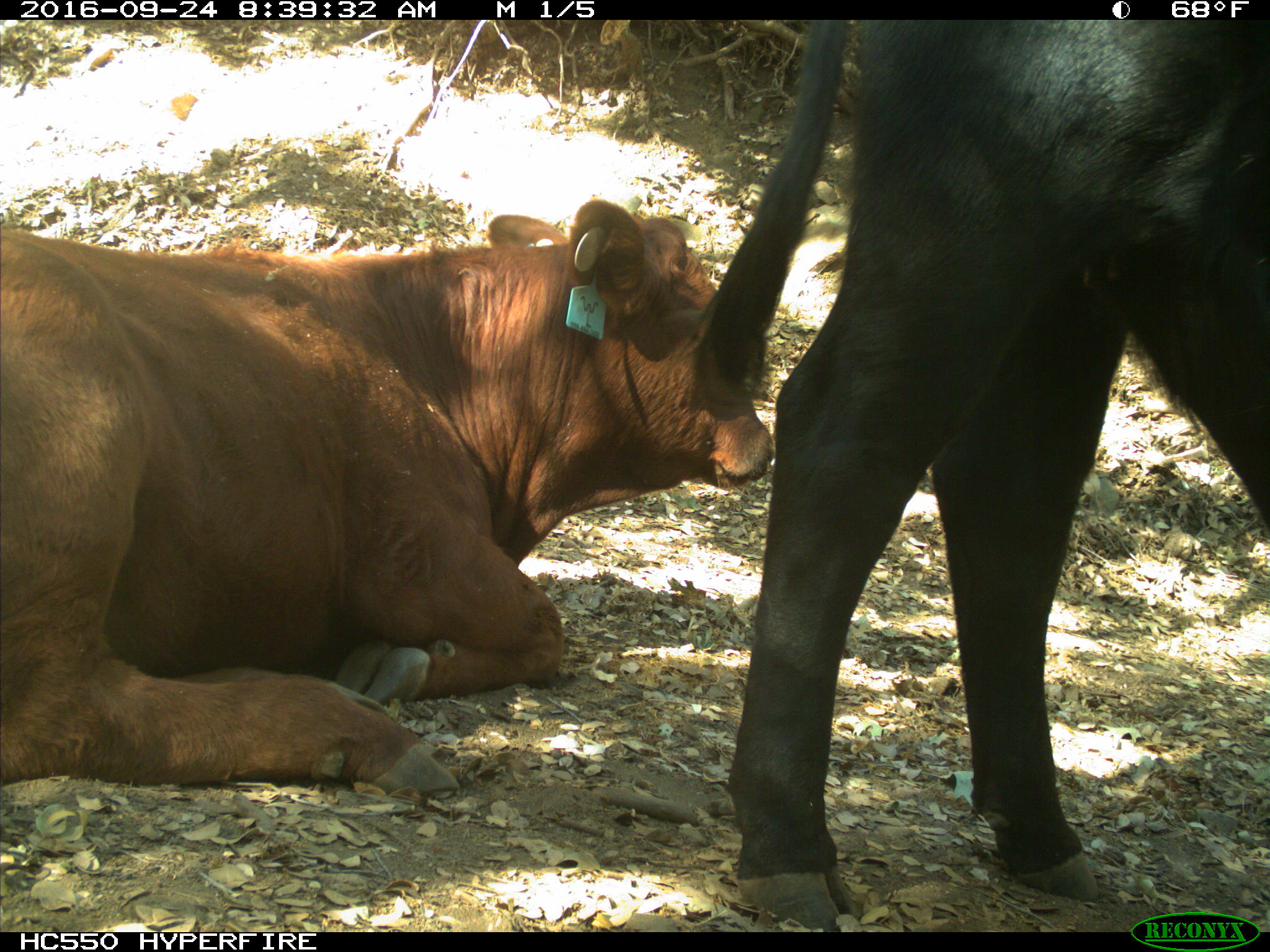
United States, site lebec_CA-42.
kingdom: Animalia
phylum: Chordata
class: Mammalia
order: Artiodactyla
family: Bovidae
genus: Bos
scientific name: Bos taurus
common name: domestic cow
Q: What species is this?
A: Bos taurus (domestic cow).